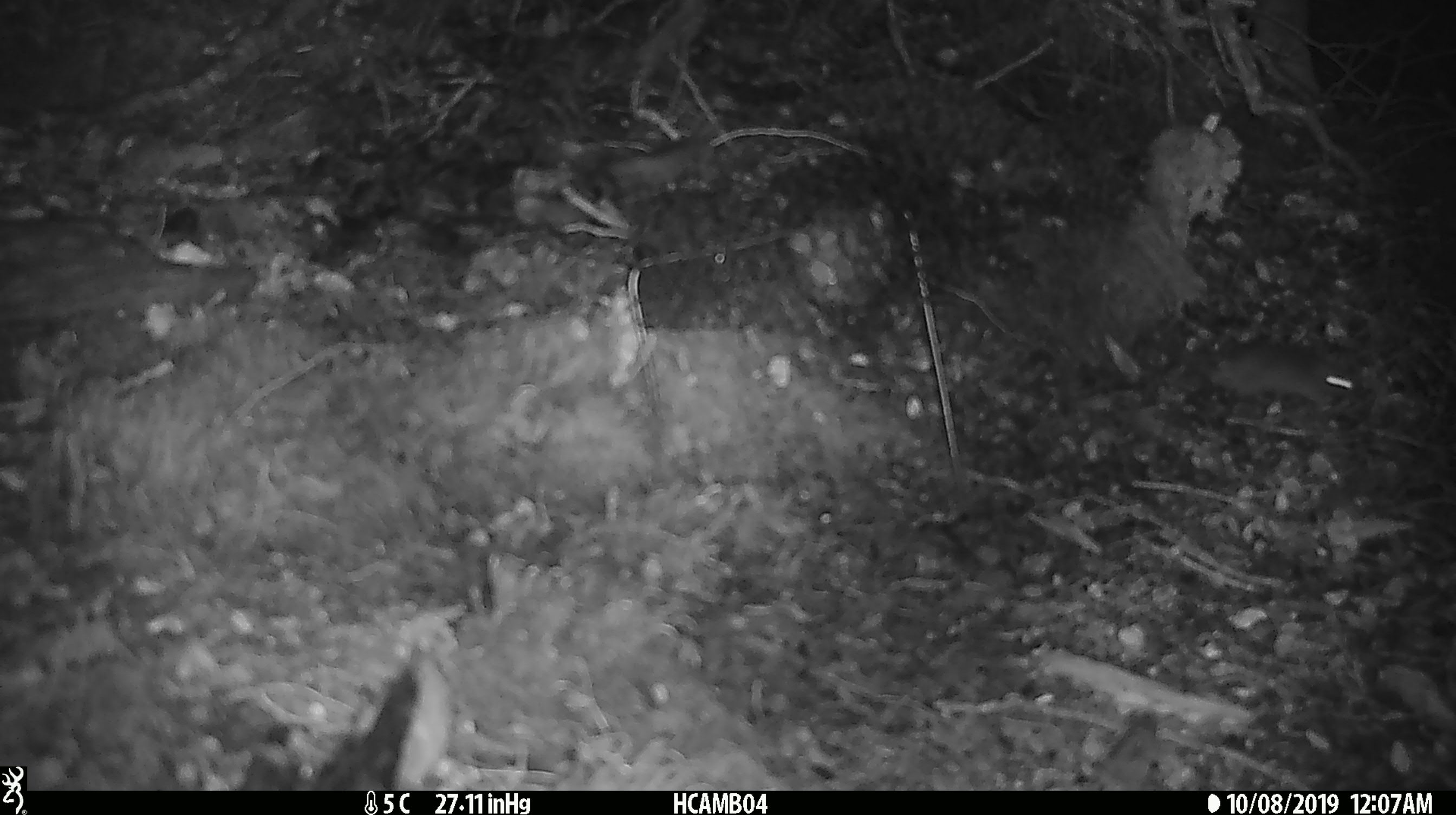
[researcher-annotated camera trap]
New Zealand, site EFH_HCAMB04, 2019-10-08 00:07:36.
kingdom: Animalia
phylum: Chordata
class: Mammalia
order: Rodentia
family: Muridae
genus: Mus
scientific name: Mus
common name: mouse